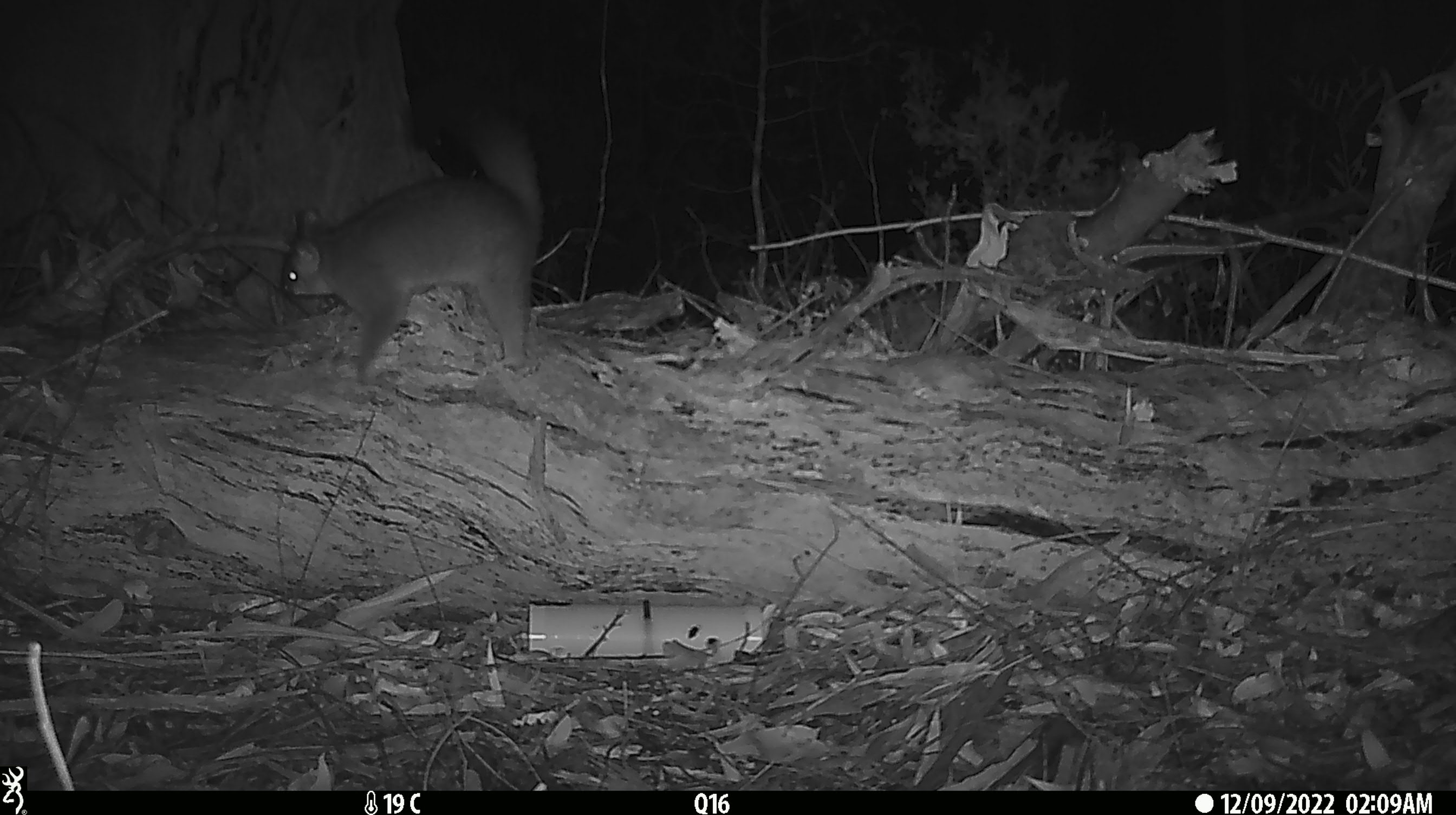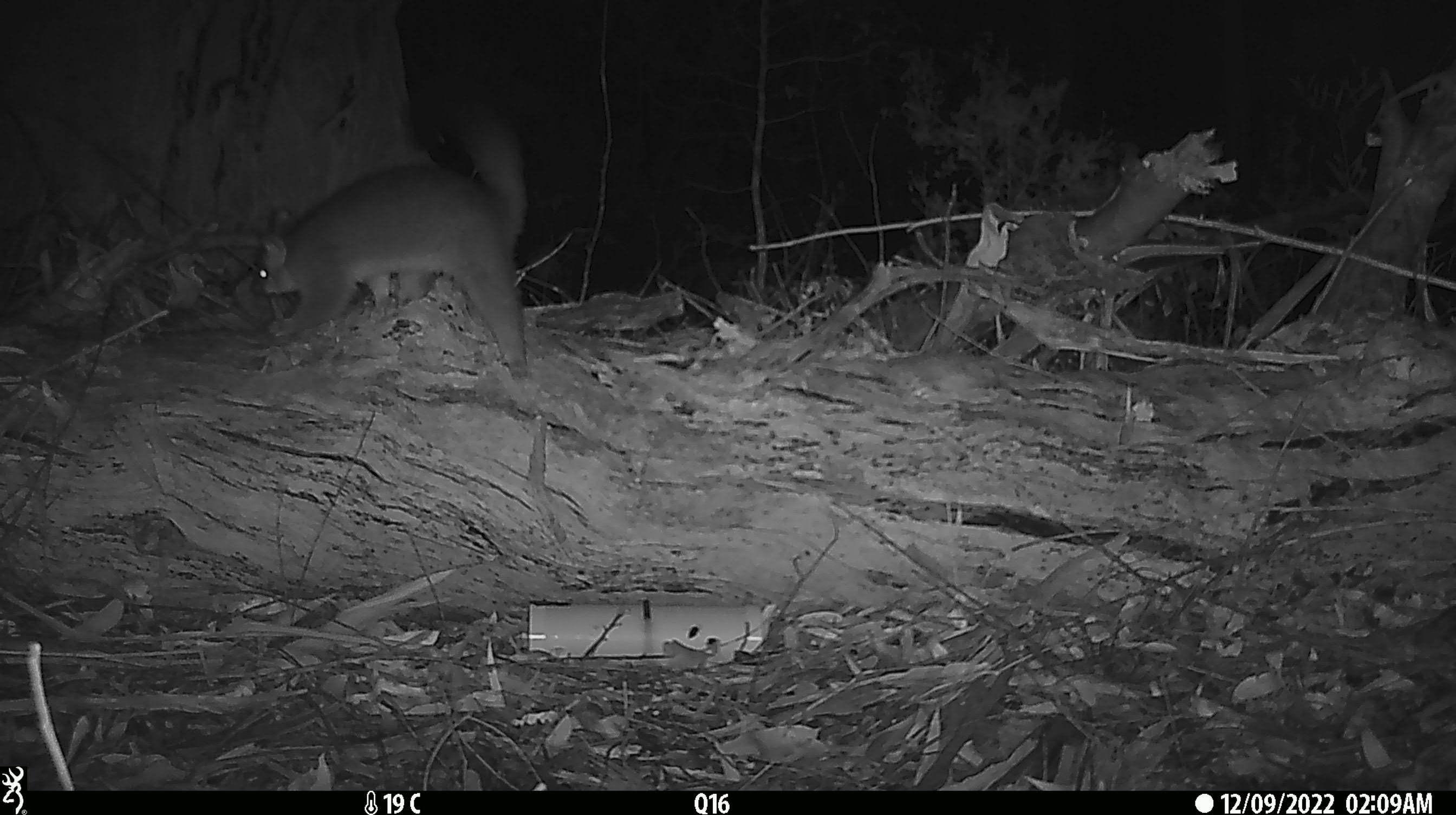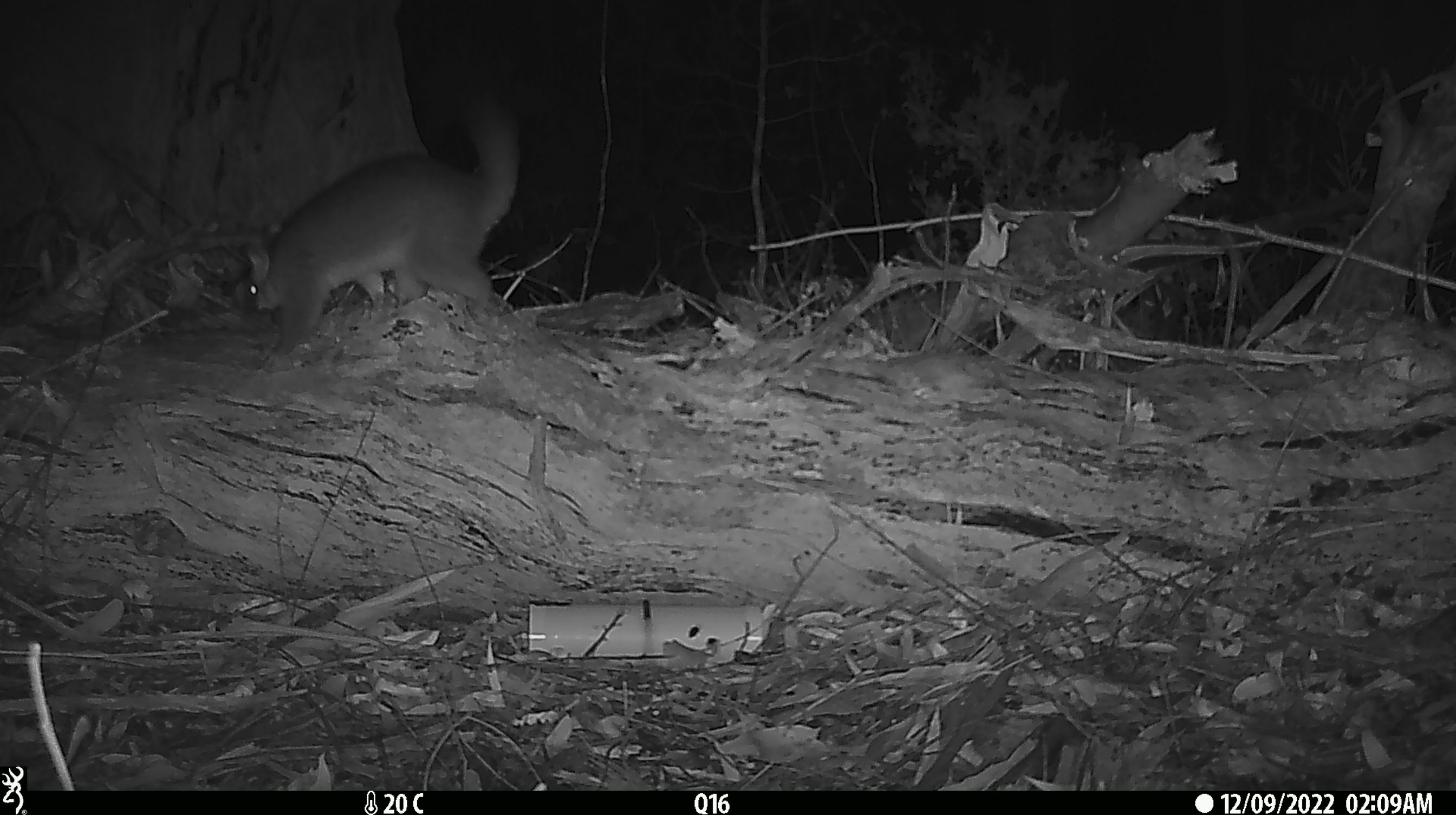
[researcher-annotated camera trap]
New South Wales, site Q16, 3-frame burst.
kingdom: Animalia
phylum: Chordata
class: Mammalia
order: Diprotodontia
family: Phalangeridae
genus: Trichosurus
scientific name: Trichosurus vulpecula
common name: common brushtail possum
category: possum